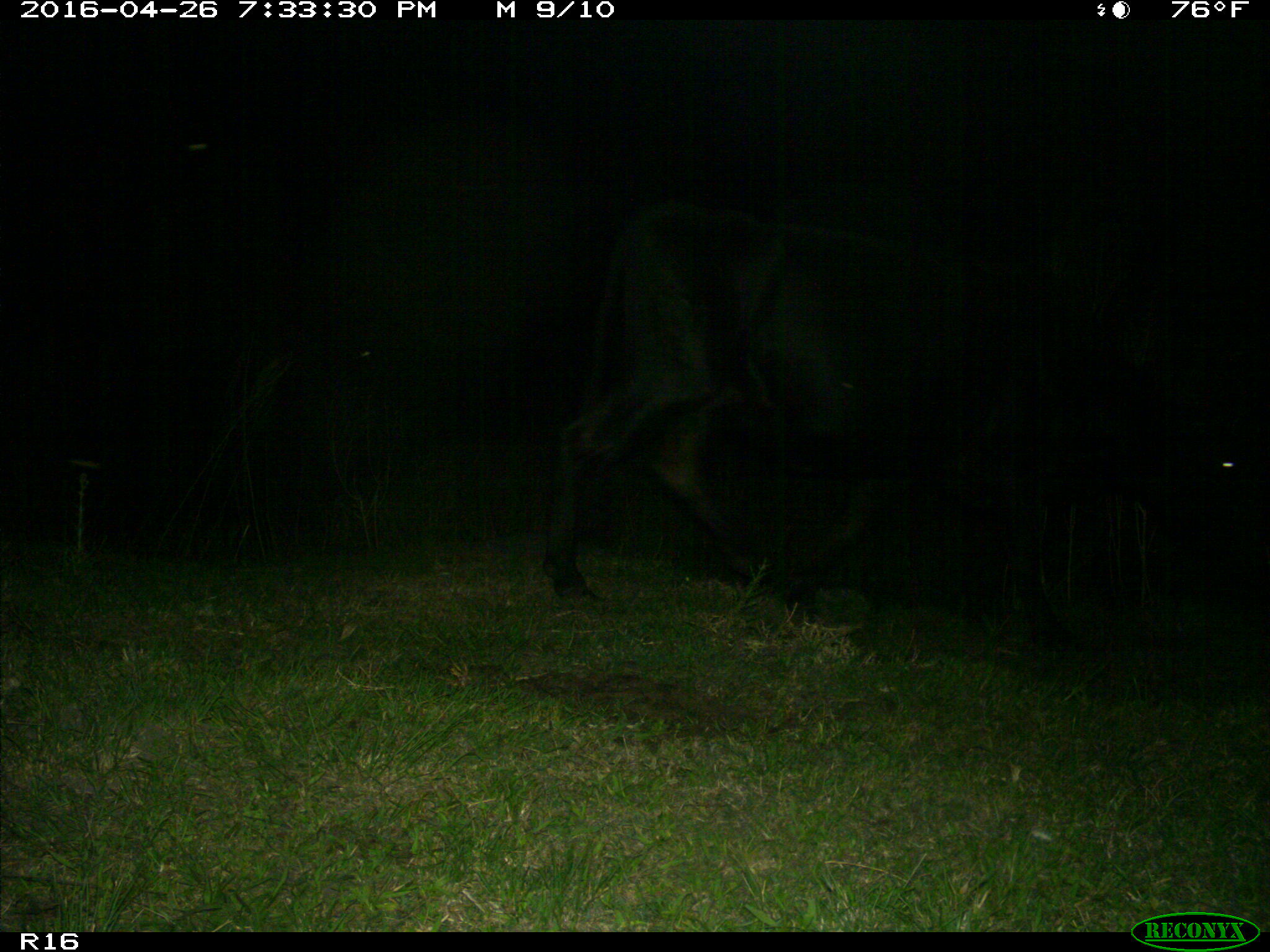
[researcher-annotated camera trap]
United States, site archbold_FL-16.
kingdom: Animalia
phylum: Chordata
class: Mammalia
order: Artiodactyla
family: Bovidae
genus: Bos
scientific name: Bos taurus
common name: domestic cow